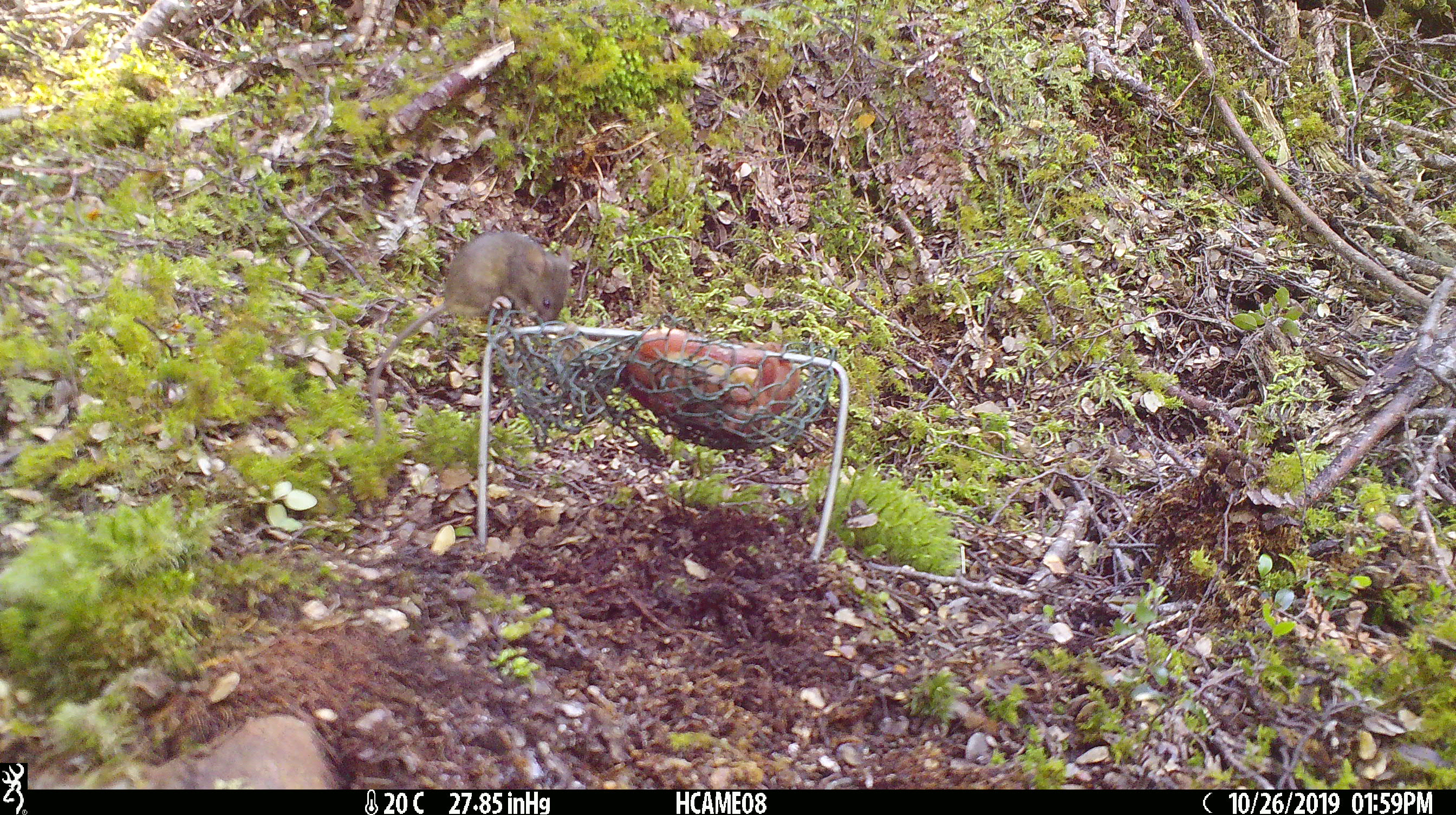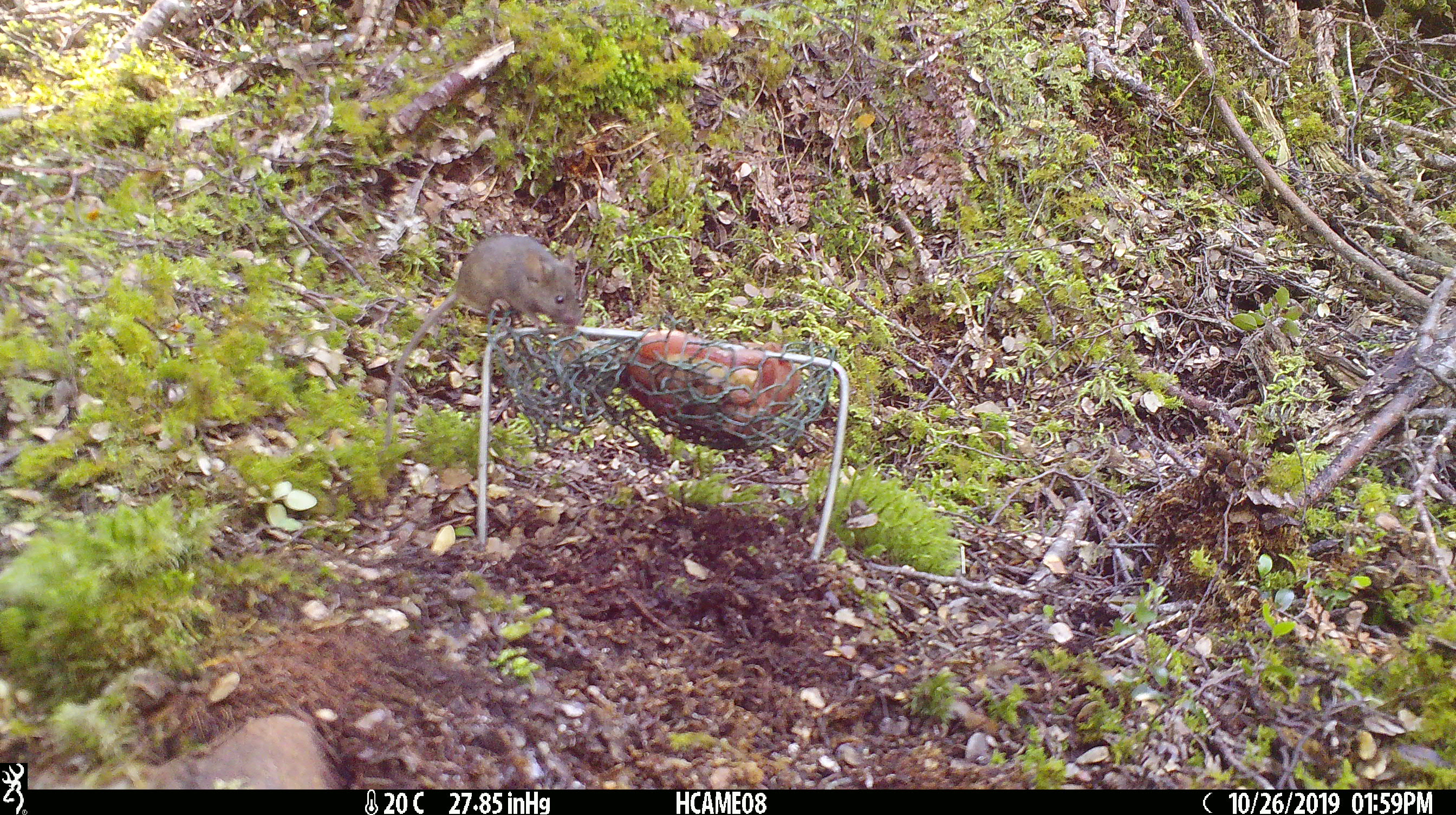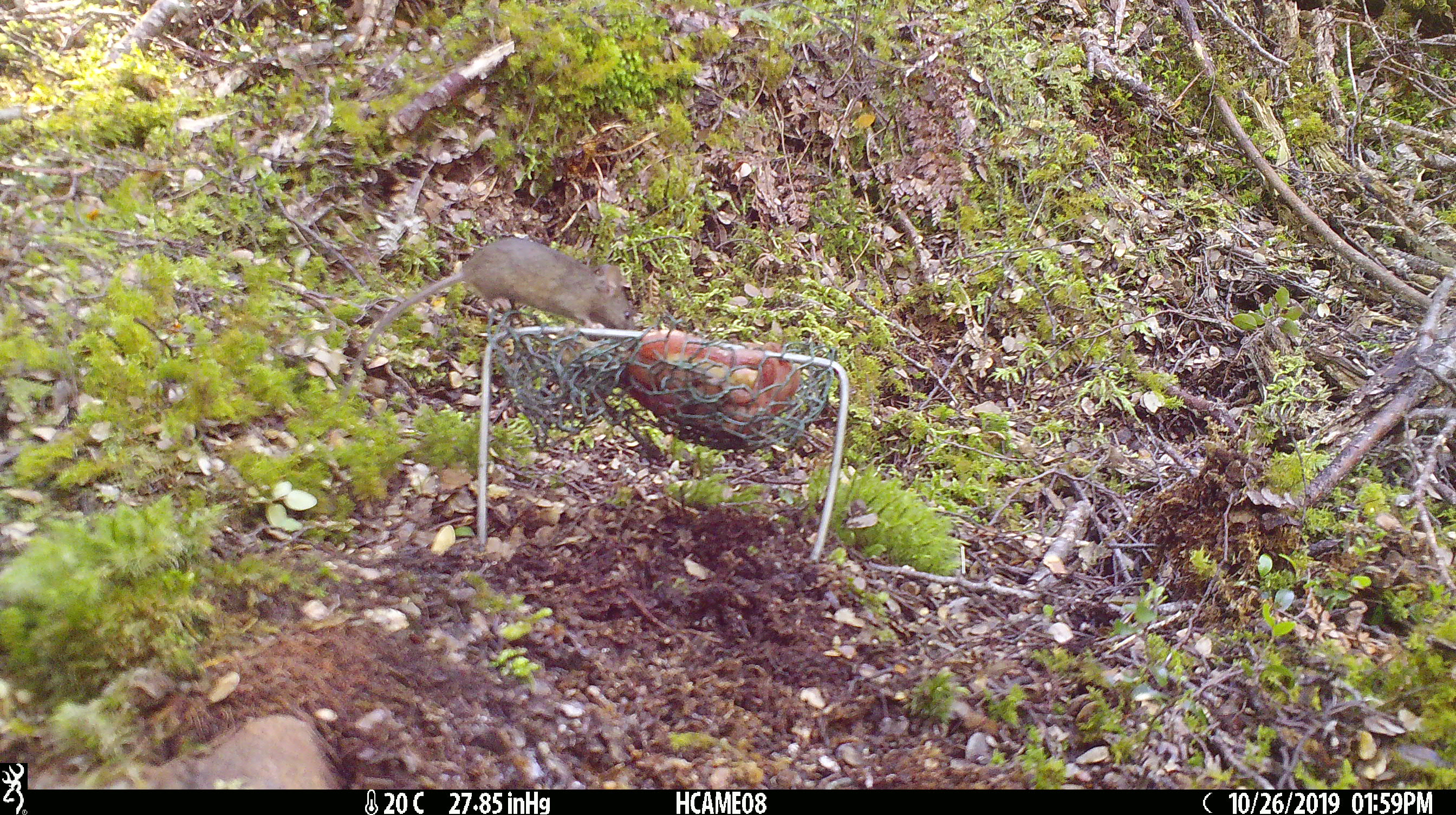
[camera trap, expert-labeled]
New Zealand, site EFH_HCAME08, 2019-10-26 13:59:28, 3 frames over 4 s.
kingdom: Animalia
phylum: Chordata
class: Mammalia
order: Rodentia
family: Muridae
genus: Mus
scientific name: Mus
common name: mouse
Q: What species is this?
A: Mouse (Mus).